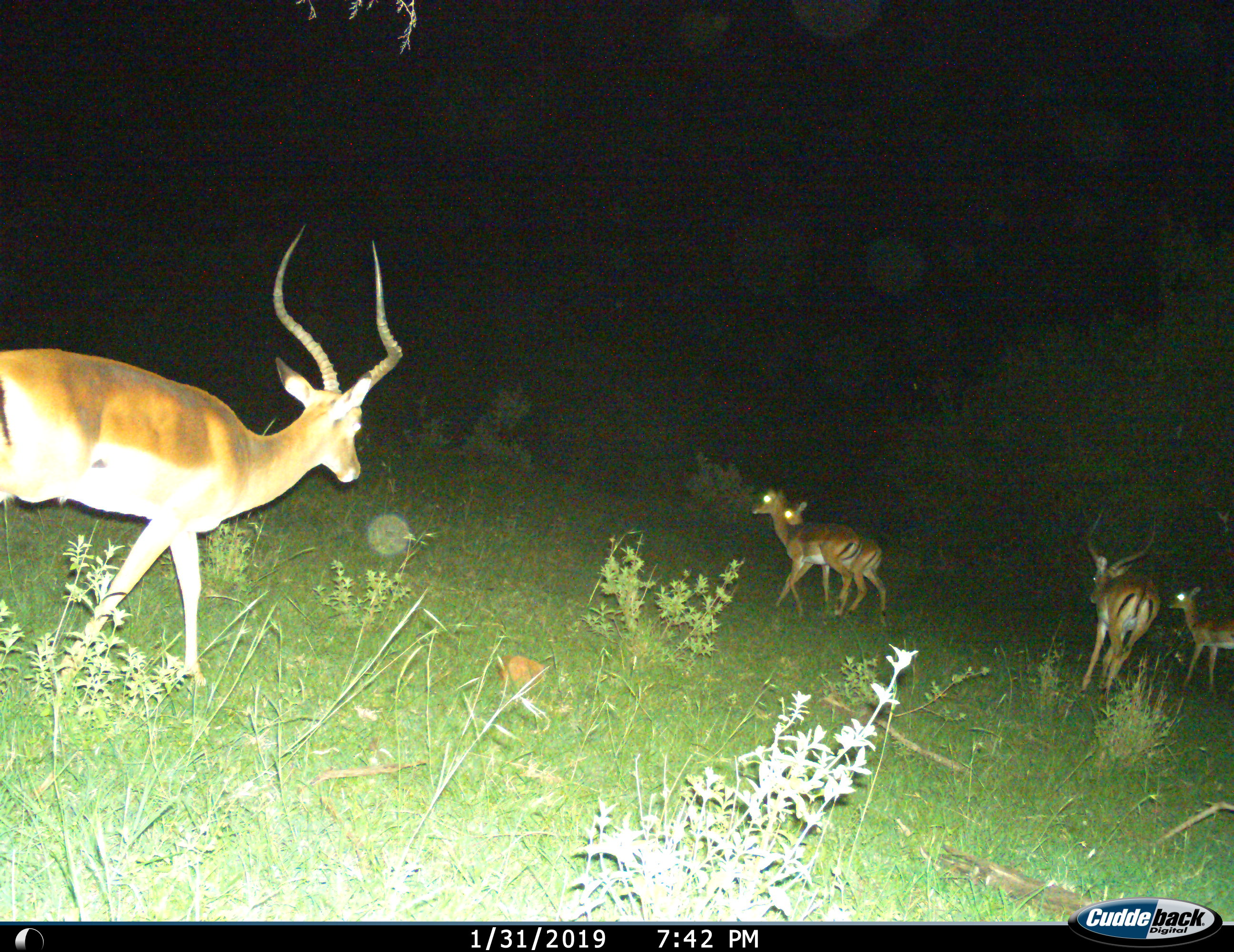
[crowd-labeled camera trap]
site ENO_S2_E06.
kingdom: Animalia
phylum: Chordata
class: Mammalia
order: Artiodactyla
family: Bovidae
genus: Aepyceros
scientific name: Aepyceros melampus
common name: impala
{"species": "impala (Aepyceros melampus)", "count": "5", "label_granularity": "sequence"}